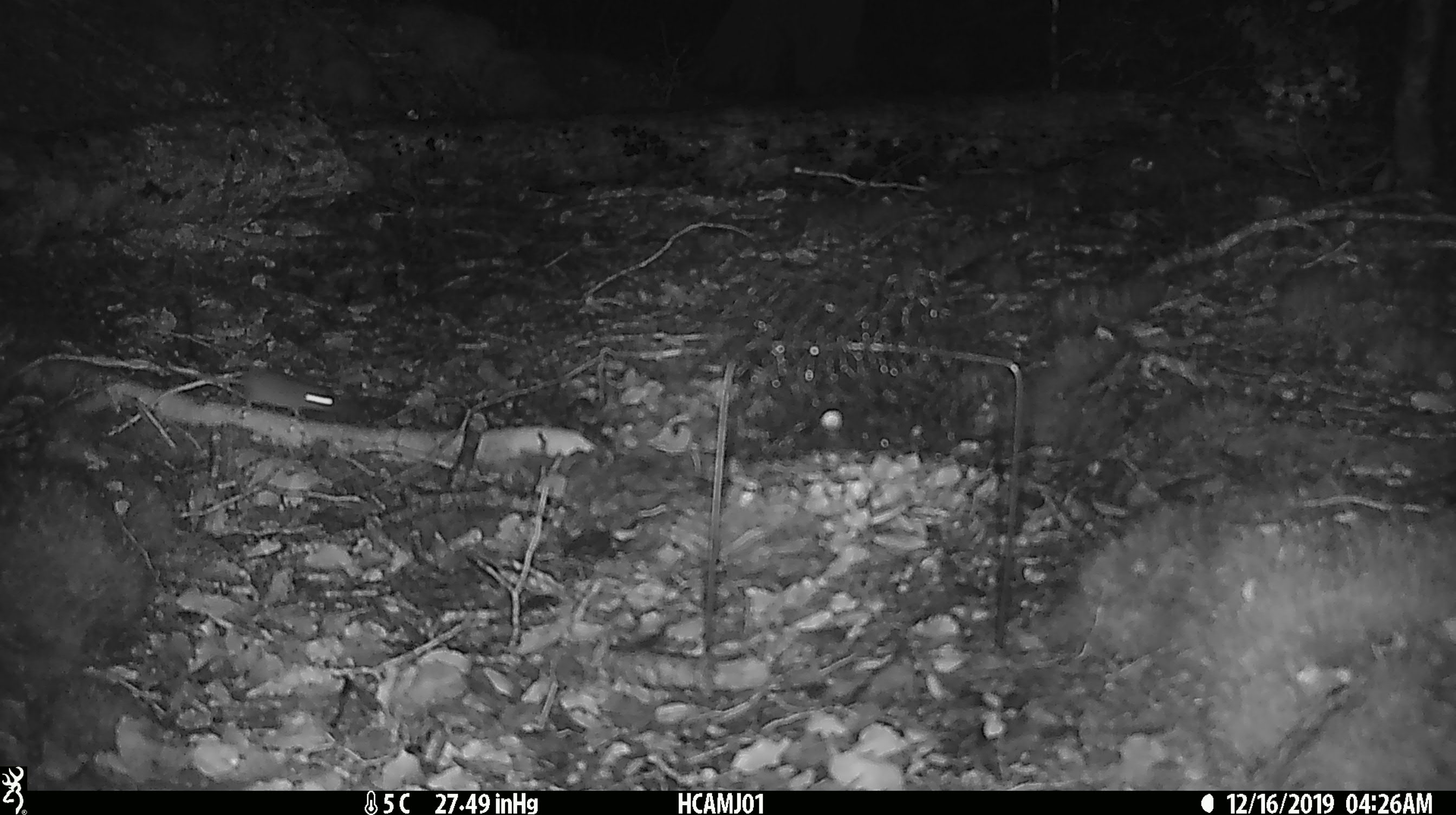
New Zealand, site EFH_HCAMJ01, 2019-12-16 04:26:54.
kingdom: Animalia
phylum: Chordata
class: Mammalia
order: Rodentia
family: Muridae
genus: Mus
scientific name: Mus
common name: mouse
Mouse (Mus).